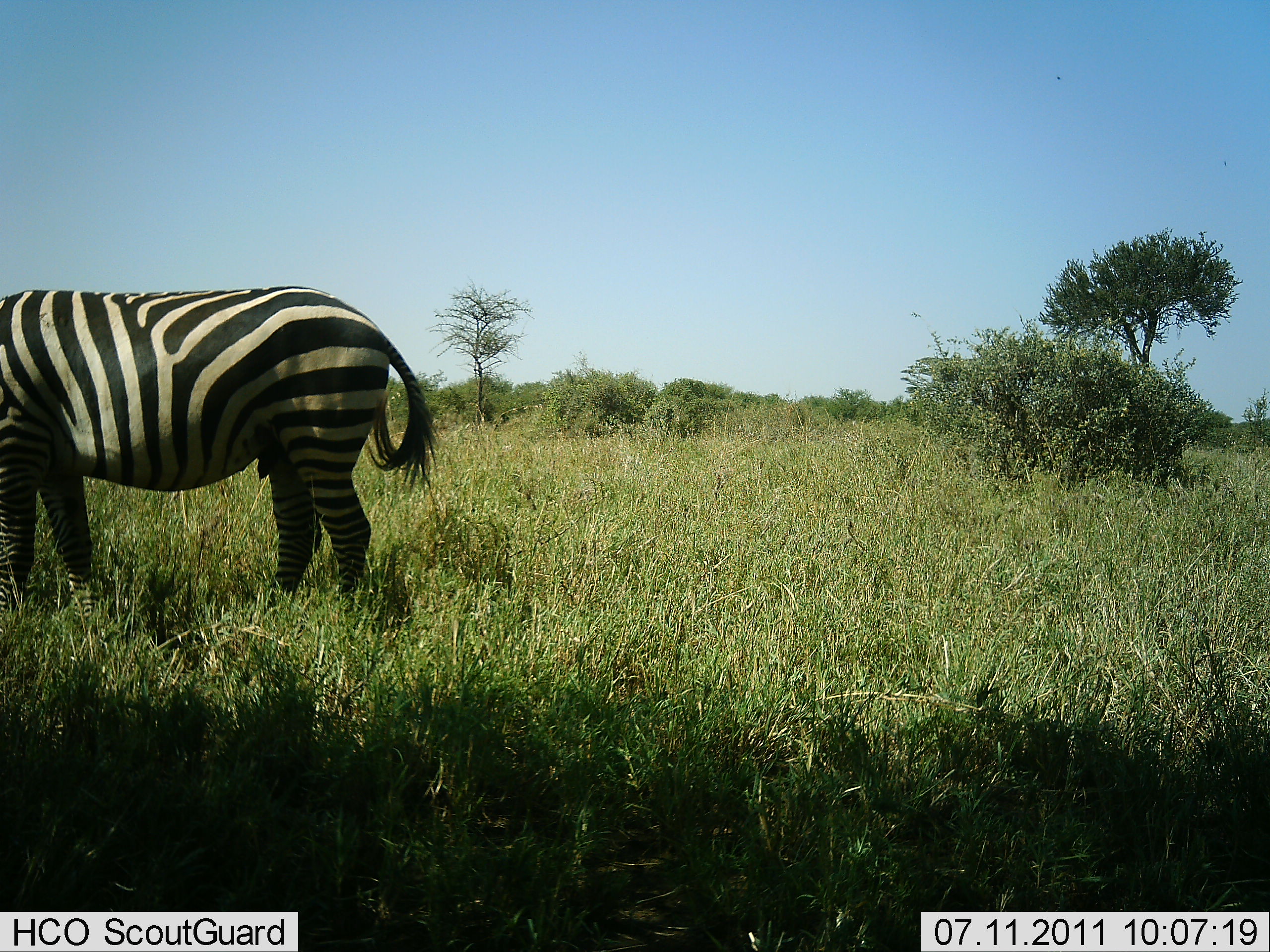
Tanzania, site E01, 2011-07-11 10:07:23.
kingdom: Animalia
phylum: Chordata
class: Mammalia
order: Perissodactyla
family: Equidae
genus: Equus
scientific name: Equus quagga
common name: plains zebra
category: zebra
Zebra (plains zebra) (Equus quagga), count 1. Behavior (volunteer vote fractions): standing 64%, resting 0%, moving 0%, interacting 0%. Young present (vote fraction): 0%. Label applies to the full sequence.